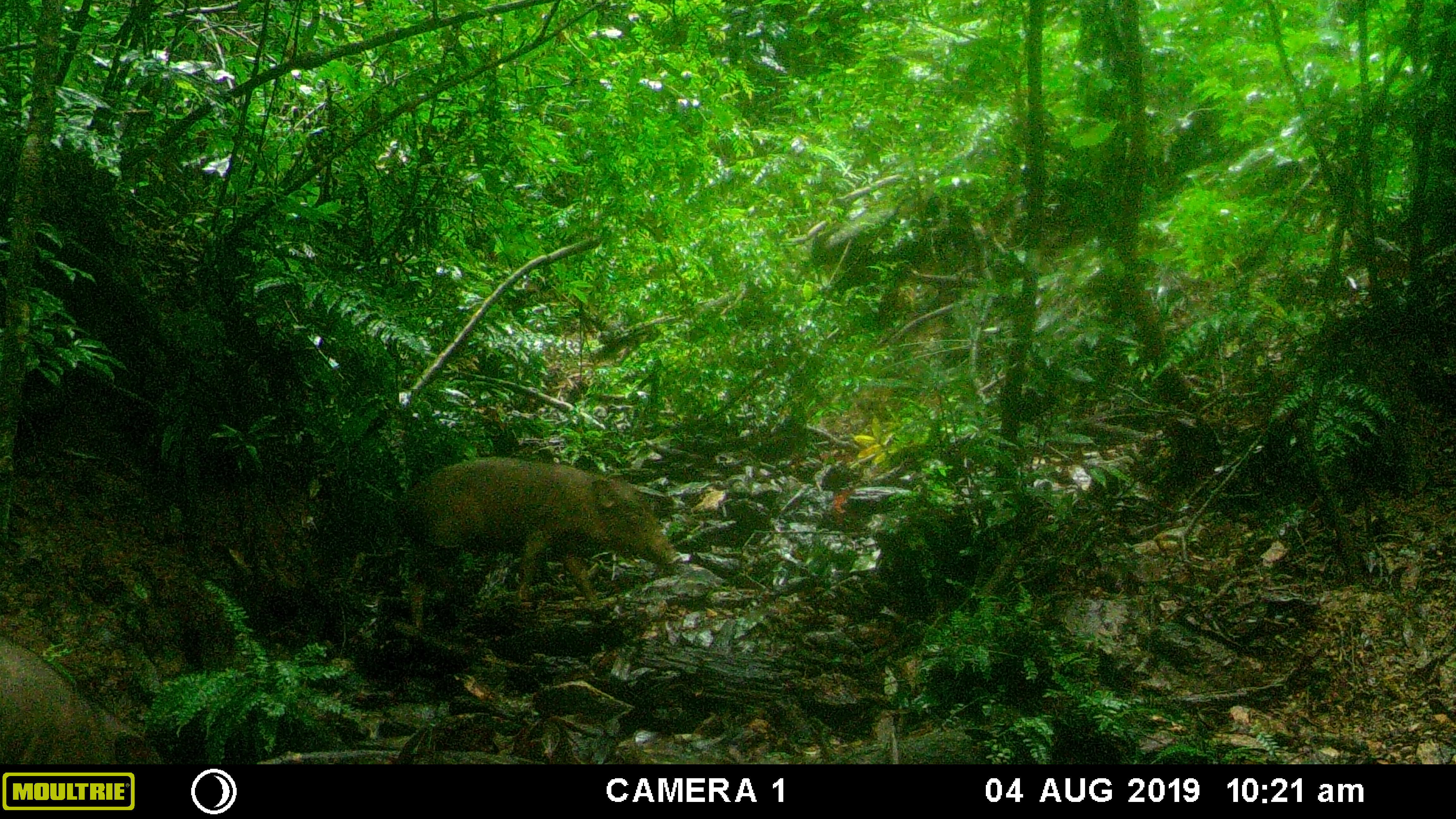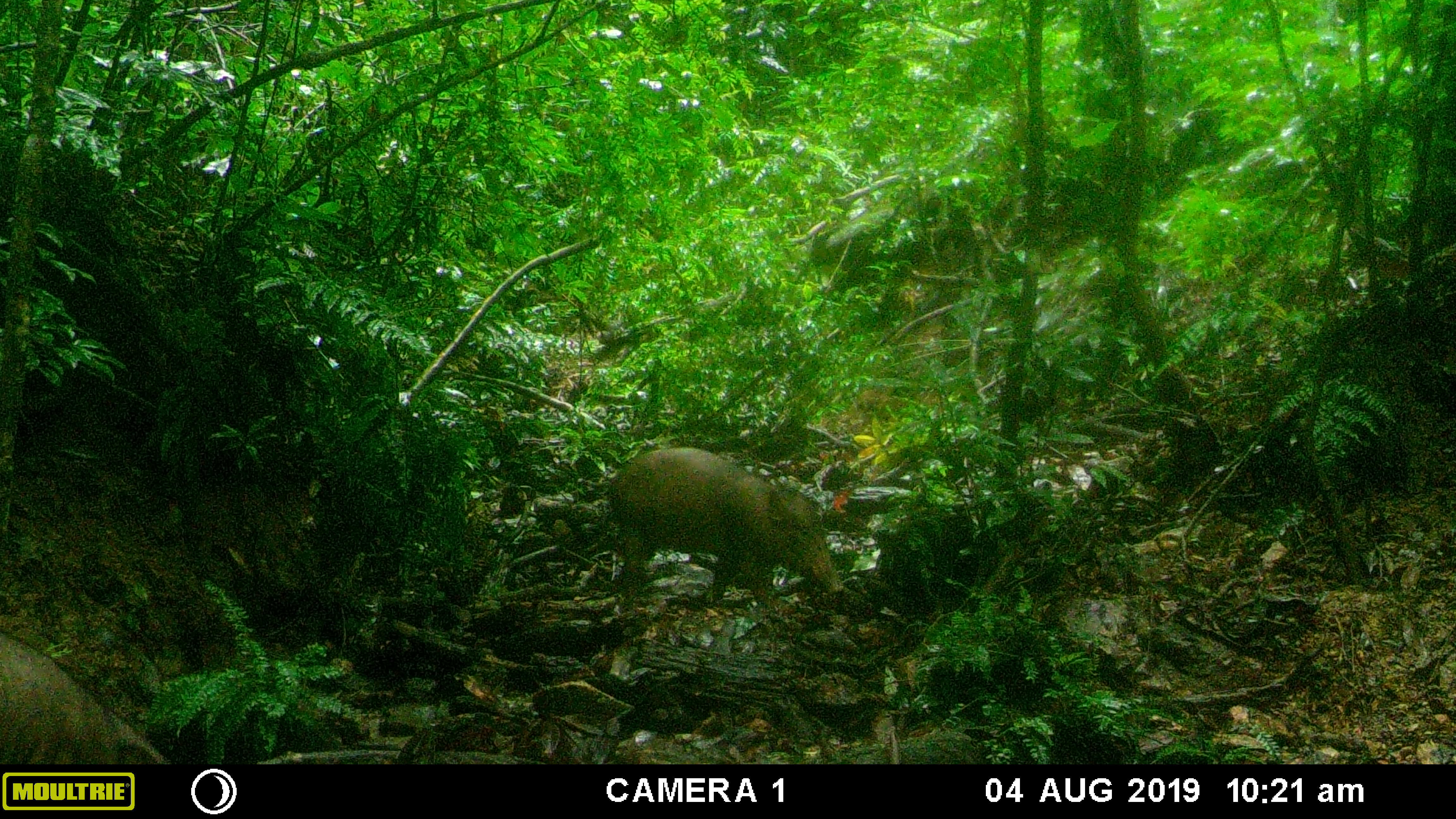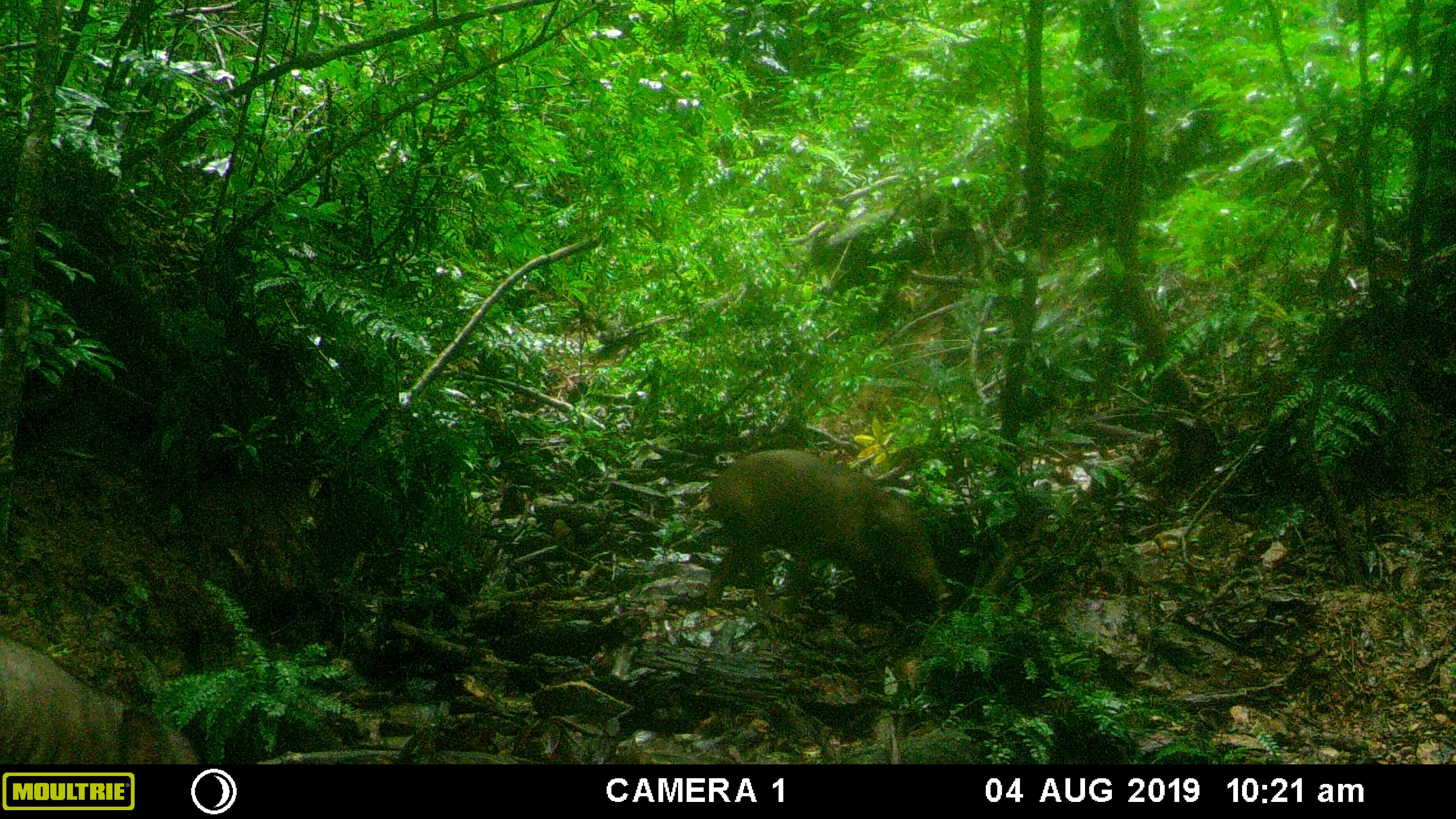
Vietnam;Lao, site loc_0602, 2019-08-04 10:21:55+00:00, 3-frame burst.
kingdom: Animalia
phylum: Chordata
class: Mammalia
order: Artiodactyla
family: Suidae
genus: Sus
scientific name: Sus scrofa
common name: eurasian wild pig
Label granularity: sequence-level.